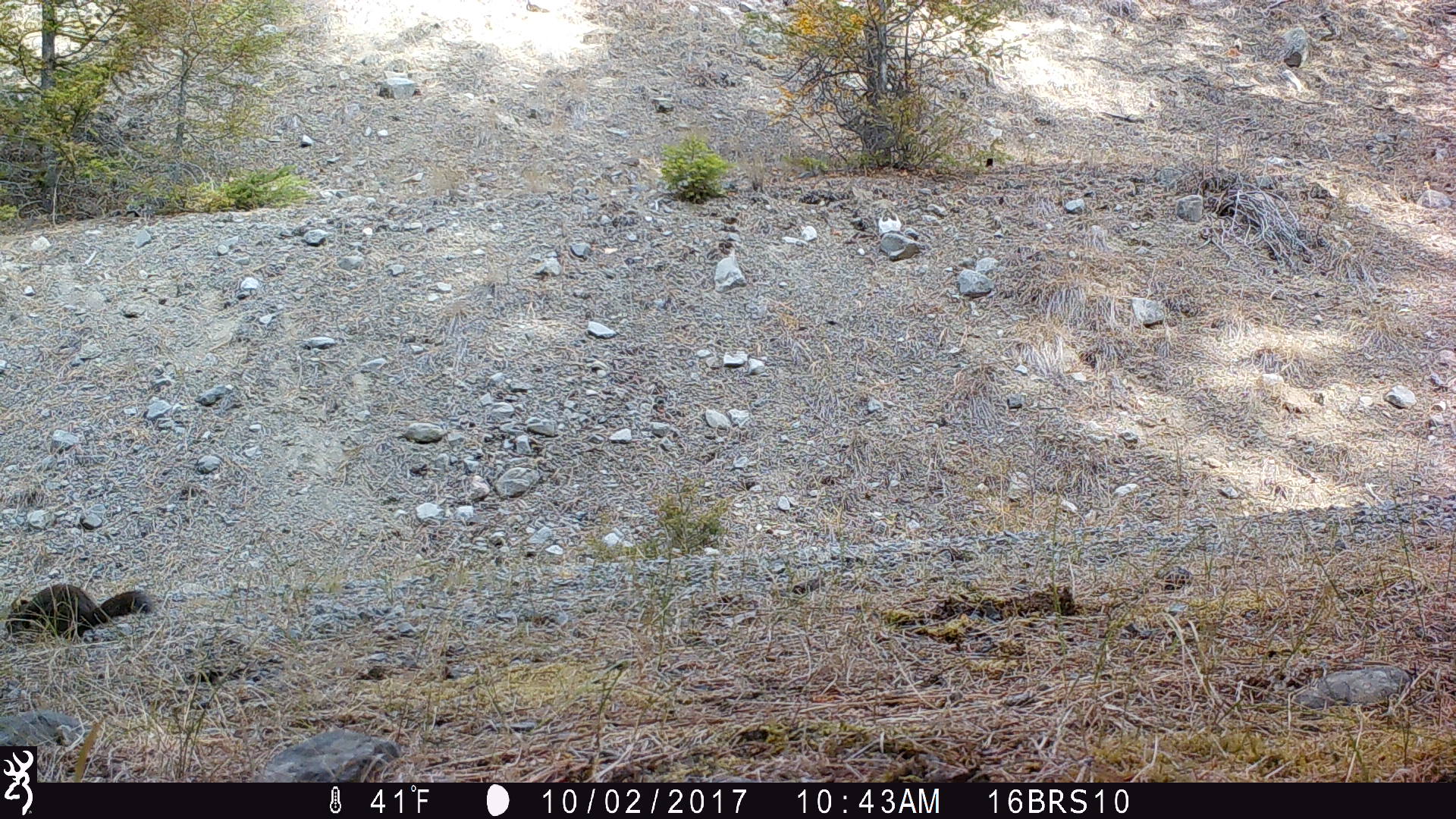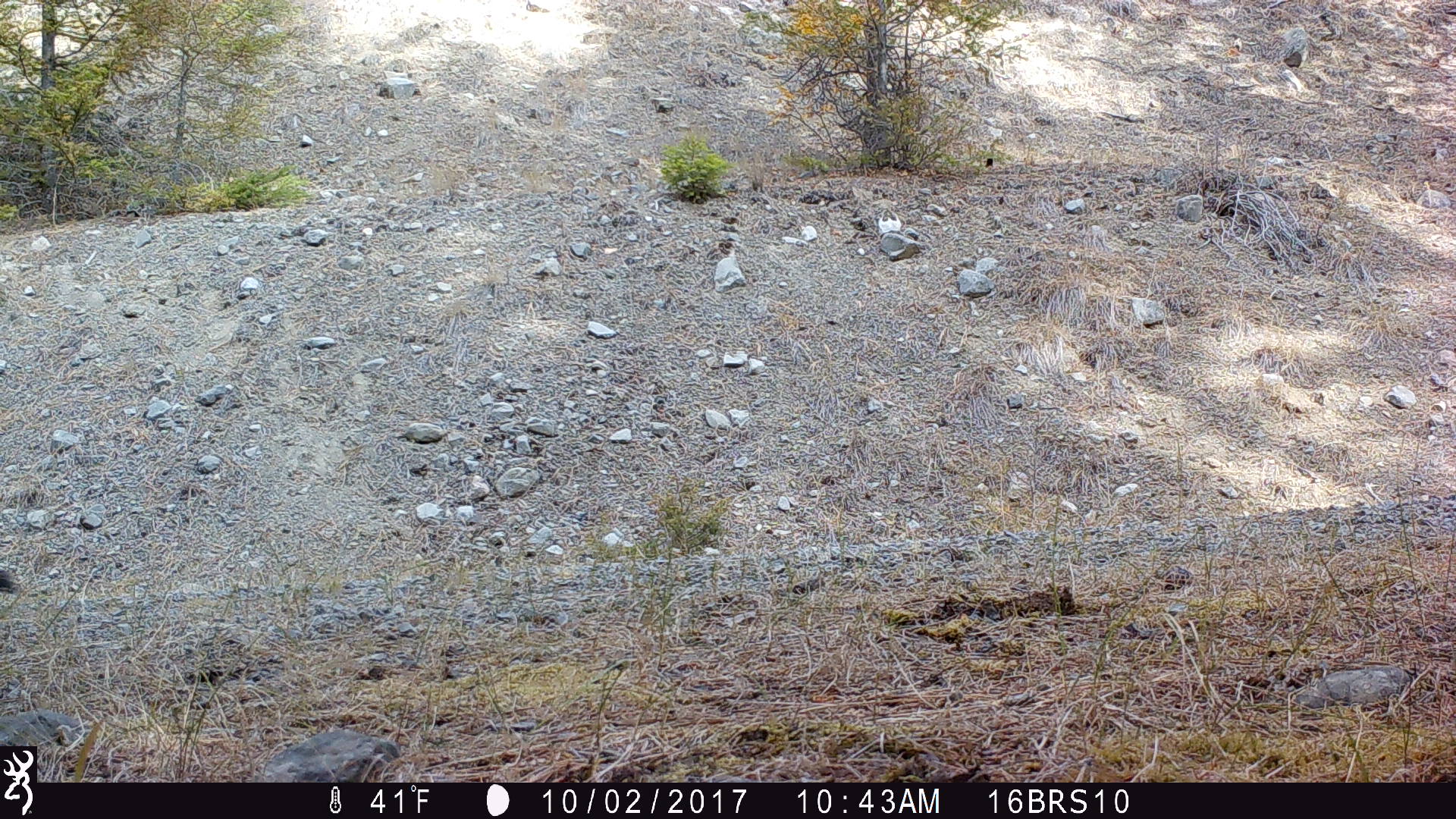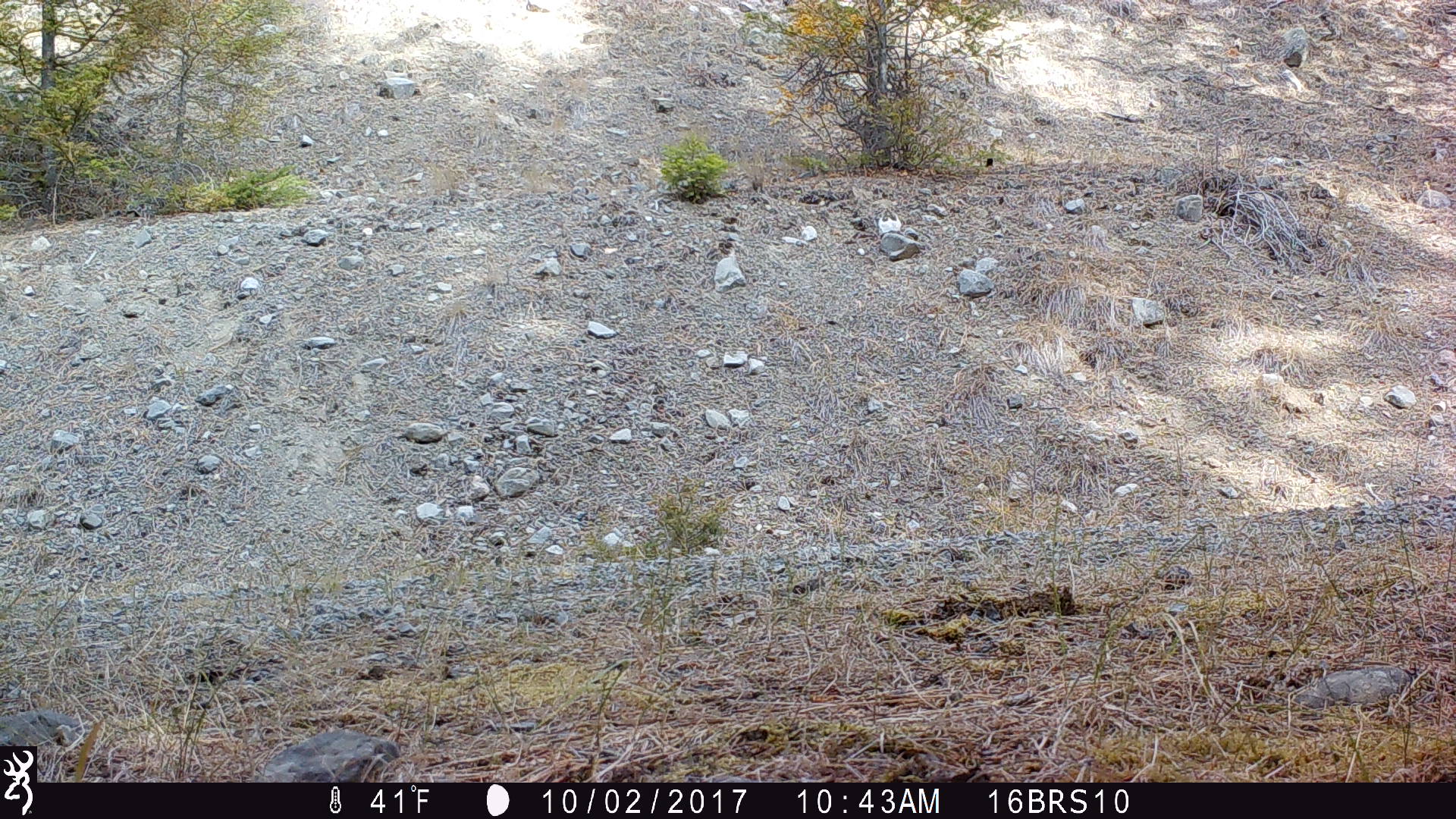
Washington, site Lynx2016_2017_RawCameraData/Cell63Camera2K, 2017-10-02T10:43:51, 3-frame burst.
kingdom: Animalia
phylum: Chordata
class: Mammalia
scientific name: Mammalia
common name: small mammal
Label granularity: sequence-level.